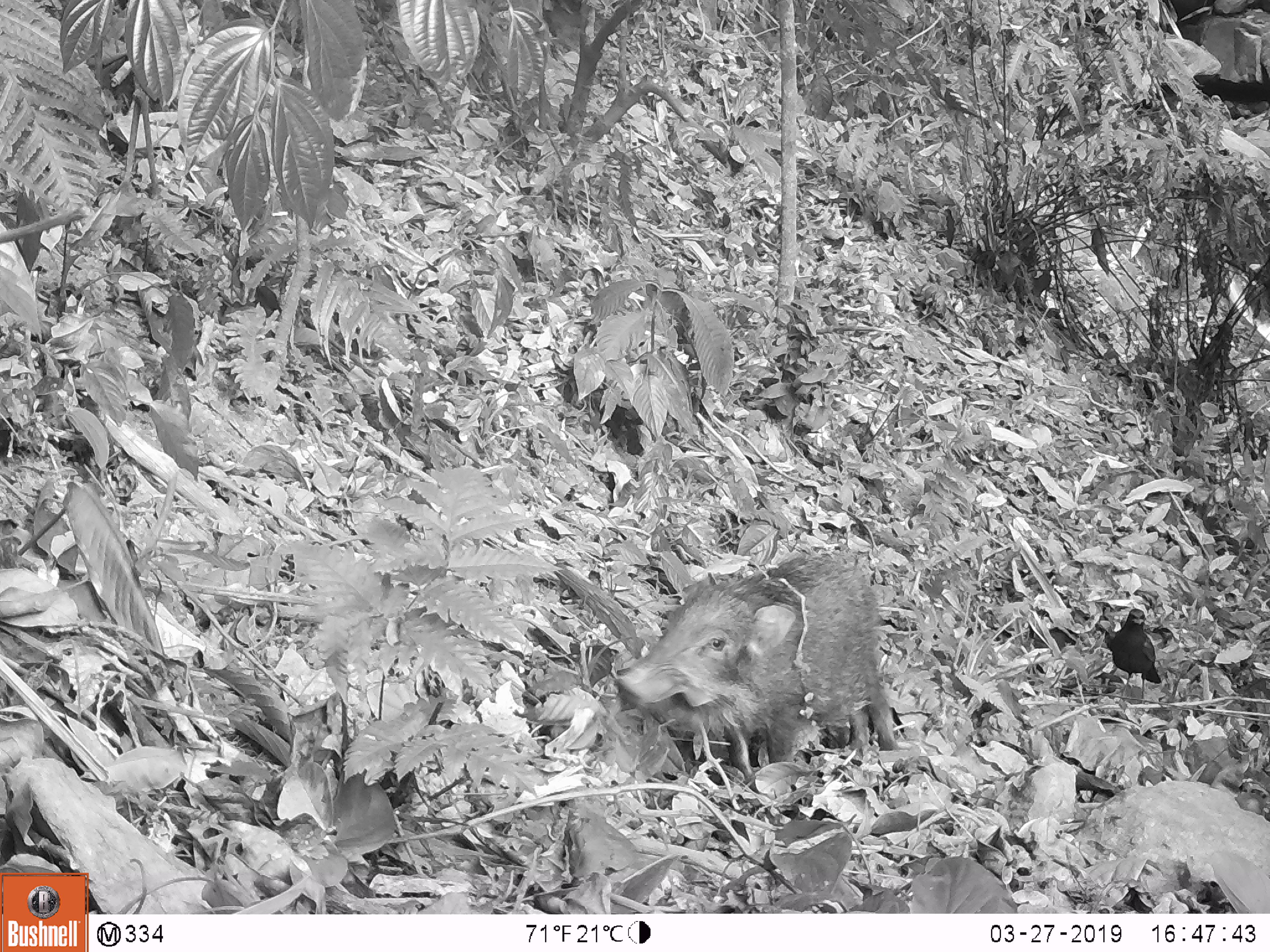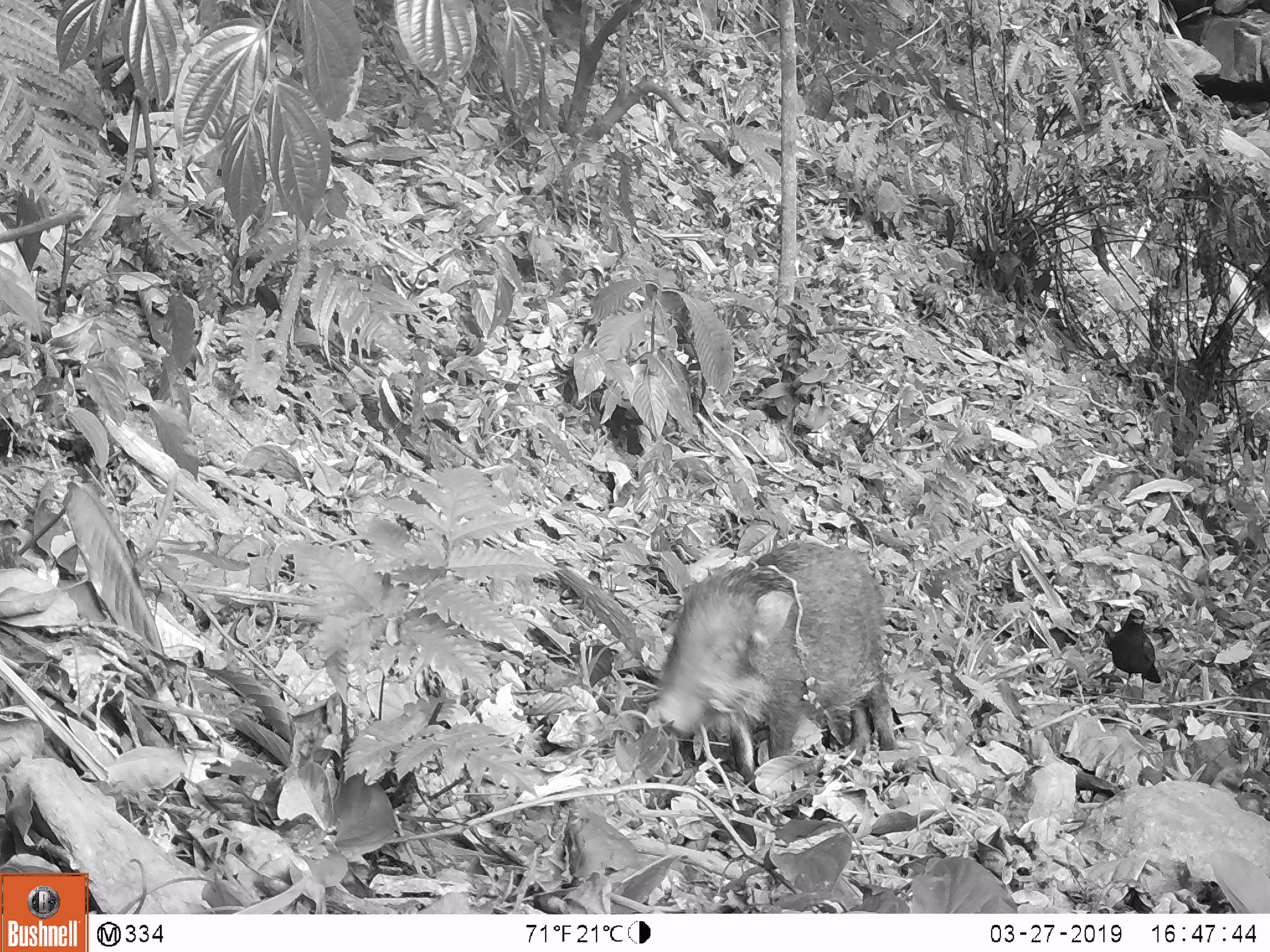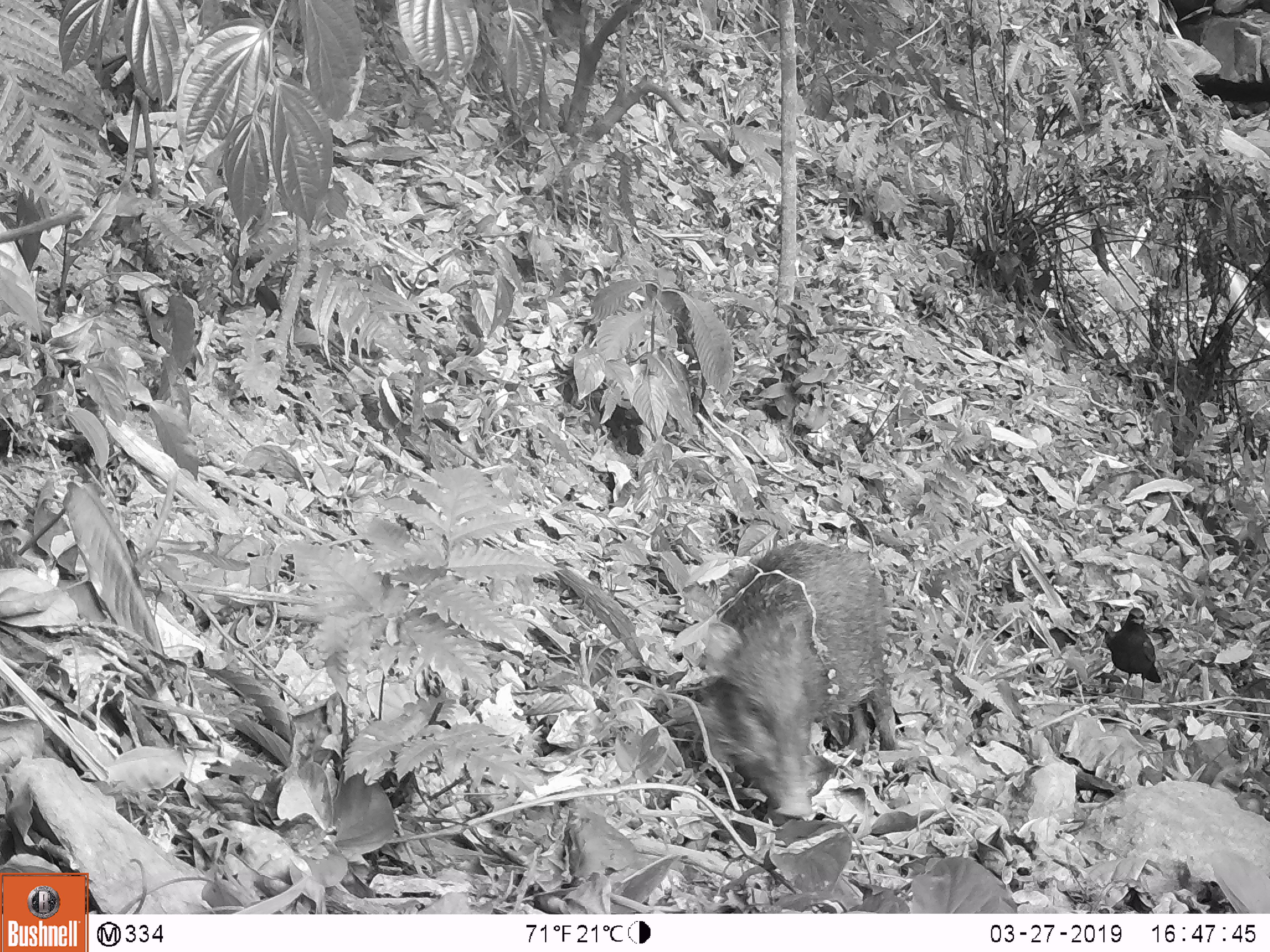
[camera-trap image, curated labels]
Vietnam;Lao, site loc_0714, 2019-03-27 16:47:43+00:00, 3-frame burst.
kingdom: Animalia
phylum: Chordata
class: Mammalia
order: Artiodactyla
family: Suidae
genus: Sus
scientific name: Sus scrofa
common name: eurasian wild pig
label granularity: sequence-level